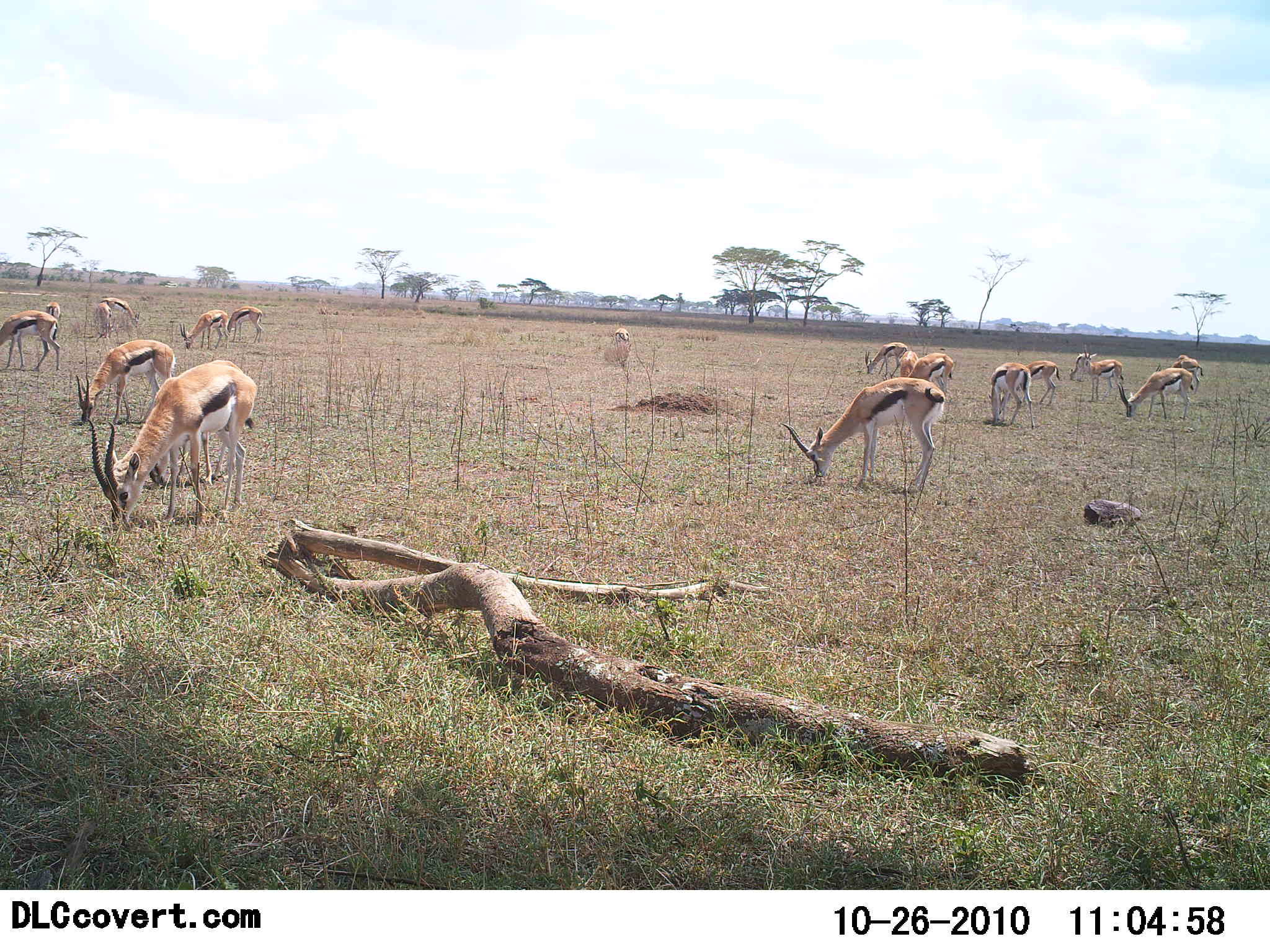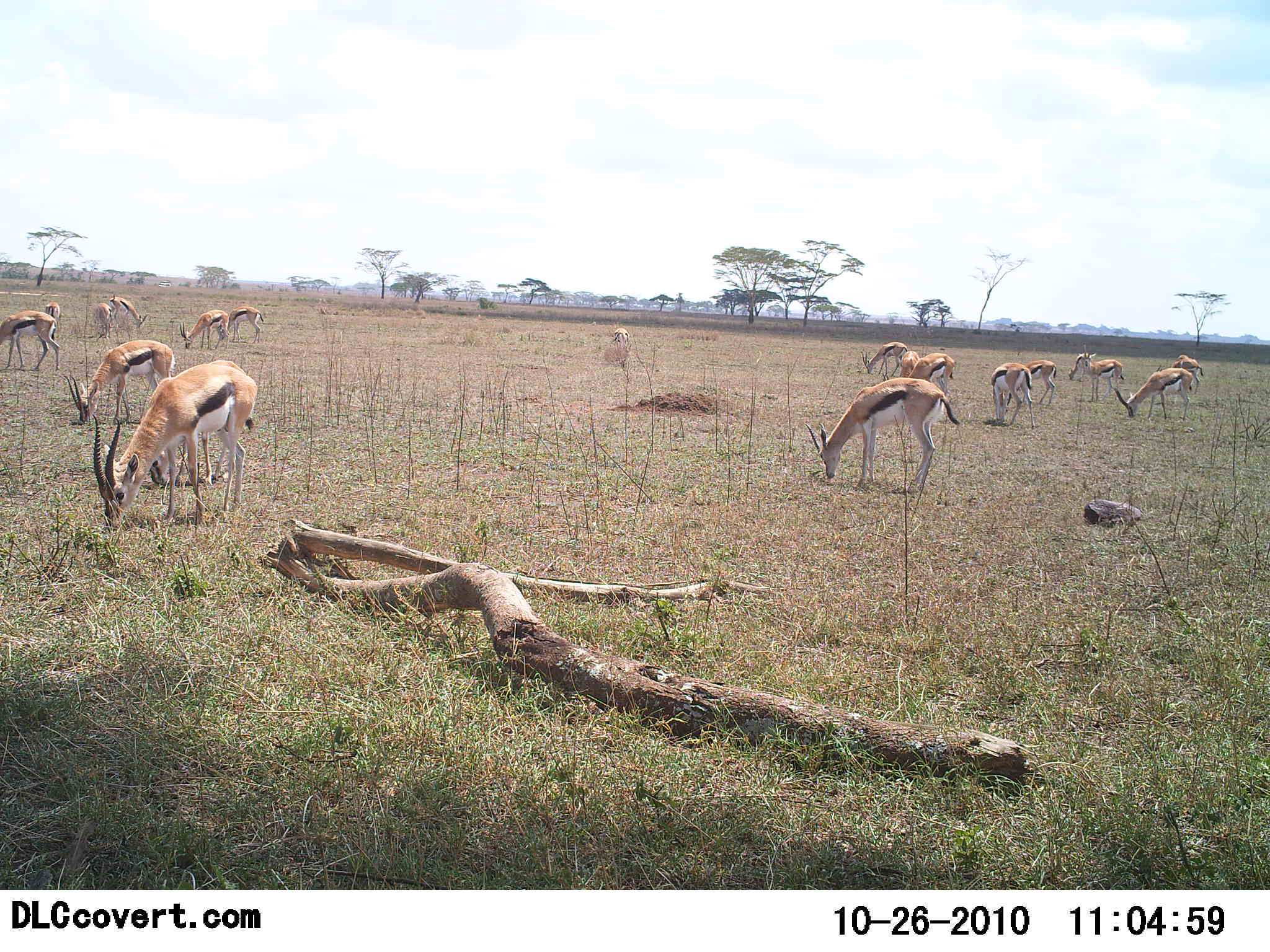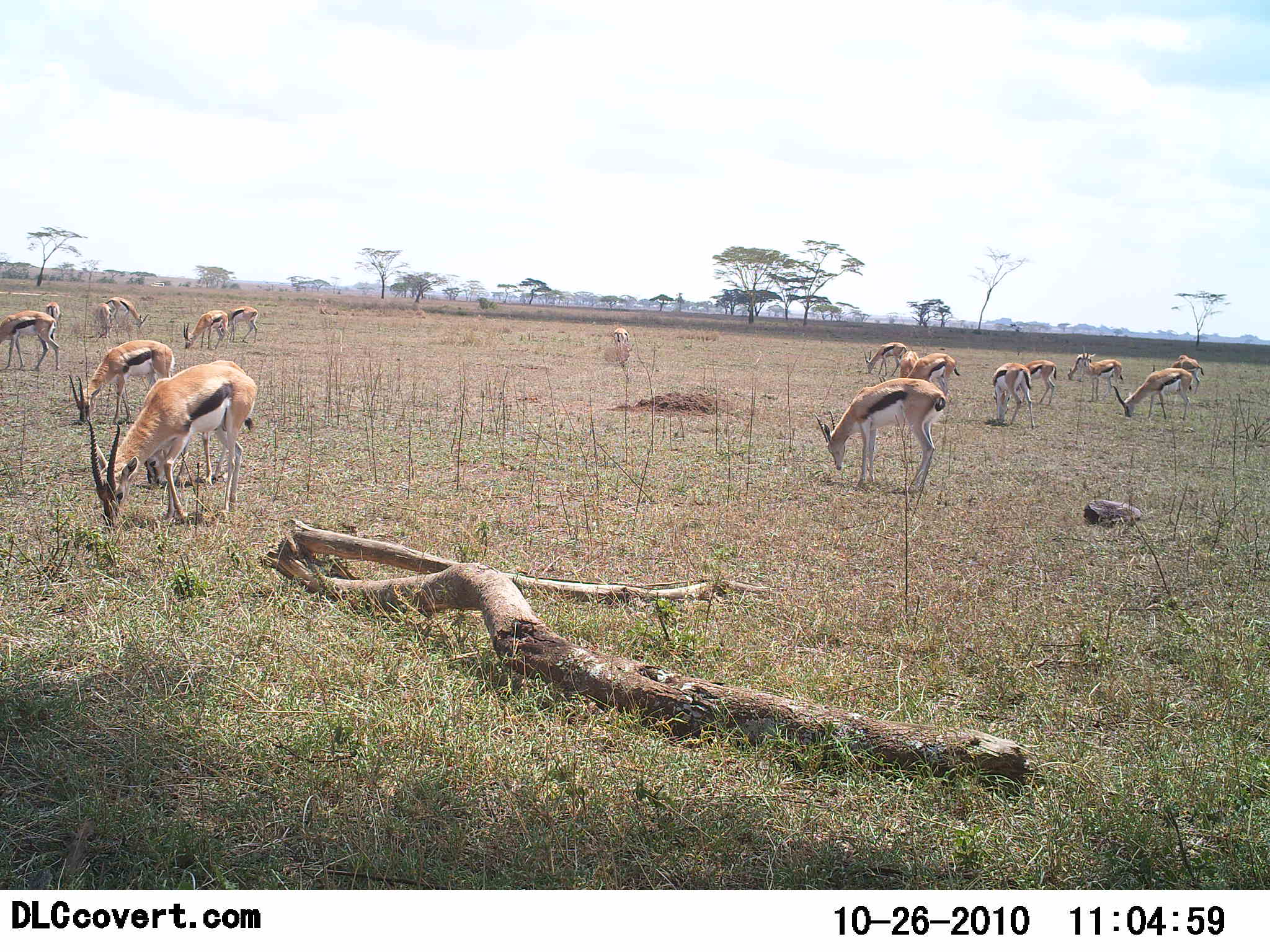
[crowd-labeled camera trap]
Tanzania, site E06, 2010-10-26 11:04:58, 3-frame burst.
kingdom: Animalia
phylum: Chordata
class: Mammalia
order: Artiodactyla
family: Bovidae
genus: Eudorcas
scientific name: Eudorcas thomsonii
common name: thomson's gazelle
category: gazellethomsons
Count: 11-50.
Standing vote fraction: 39%.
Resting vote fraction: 0%.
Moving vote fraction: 0%.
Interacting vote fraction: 0%.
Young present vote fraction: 0%.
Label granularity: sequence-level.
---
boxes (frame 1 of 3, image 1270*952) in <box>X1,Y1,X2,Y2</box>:
animal: <box>83,360,257,525</box>; <box>780,377,947,495</box>; <box>75,339,175,424</box>; <box>141,417,227,484</box>; <box>1116,368,1195,421</box>; <box>0,310,63,371</box>; <box>986,361,1035,429</box>; <box>1082,341,1125,402</box>; <box>908,352,955,402</box>; <box>178,307,231,351</box>; <box>1025,360,1061,406</box>; <box>864,341,907,379</box>; <box>1169,353,1204,395</box>; <box>225,306,264,343</box>; <box>100,295,139,329</box>; <box>1068,352,1094,382</box>; <box>95,300,115,338</box>; <box>898,349,920,379</box>; <box>47,302,61,322</box>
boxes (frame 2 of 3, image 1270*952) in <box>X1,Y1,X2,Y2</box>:
animal: <box>92,359,258,527</box>; <box>805,377,962,489</box>; <box>63,339,176,423</box>; <box>1111,368,1197,422</box>; <box>0,311,64,373</box>; <box>151,431,211,485</box>; <box>991,362,1036,428</box>; <box>1083,342,1124,402</box>; <box>908,352,957,395</box>; <box>180,309,231,350</box>; <box>861,342,910,380</box>; <box>108,294,150,335</box>; <box>1023,360,1056,407</box>; <box>227,306,264,344</box>; <box>1171,358,1204,394</box>; <box>1068,349,1096,382</box>; <box>41,301,65,338</box>; <box>94,302,116,338</box>; <box>900,348,920,379</box>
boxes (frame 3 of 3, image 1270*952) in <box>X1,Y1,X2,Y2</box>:
animal: <box>67,361,255,528</box>; <box>812,378,949,495</box>; <box>65,340,182,426</box>; <box>1111,367,1194,423</box>; <box>144,431,213,487</box>; <box>0,310,60,372</box>; <box>990,362,1037,429</box>; <box>906,352,960,396</box>; <box>1080,351,1124,404</box>; <box>104,295,149,341</box>; <box>182,309,230,350</box>; <box>862,341,910,377</box>; <box>1022,359,1057,406</box>; <box>1169,353,1204,395</box>; <box>224,305,259,343</box>; <box>91,302,115,340</box>; <box>1067,348,1093,382</box>; <box>45,302,64,336</box>; <box>899,350,919,381</box>